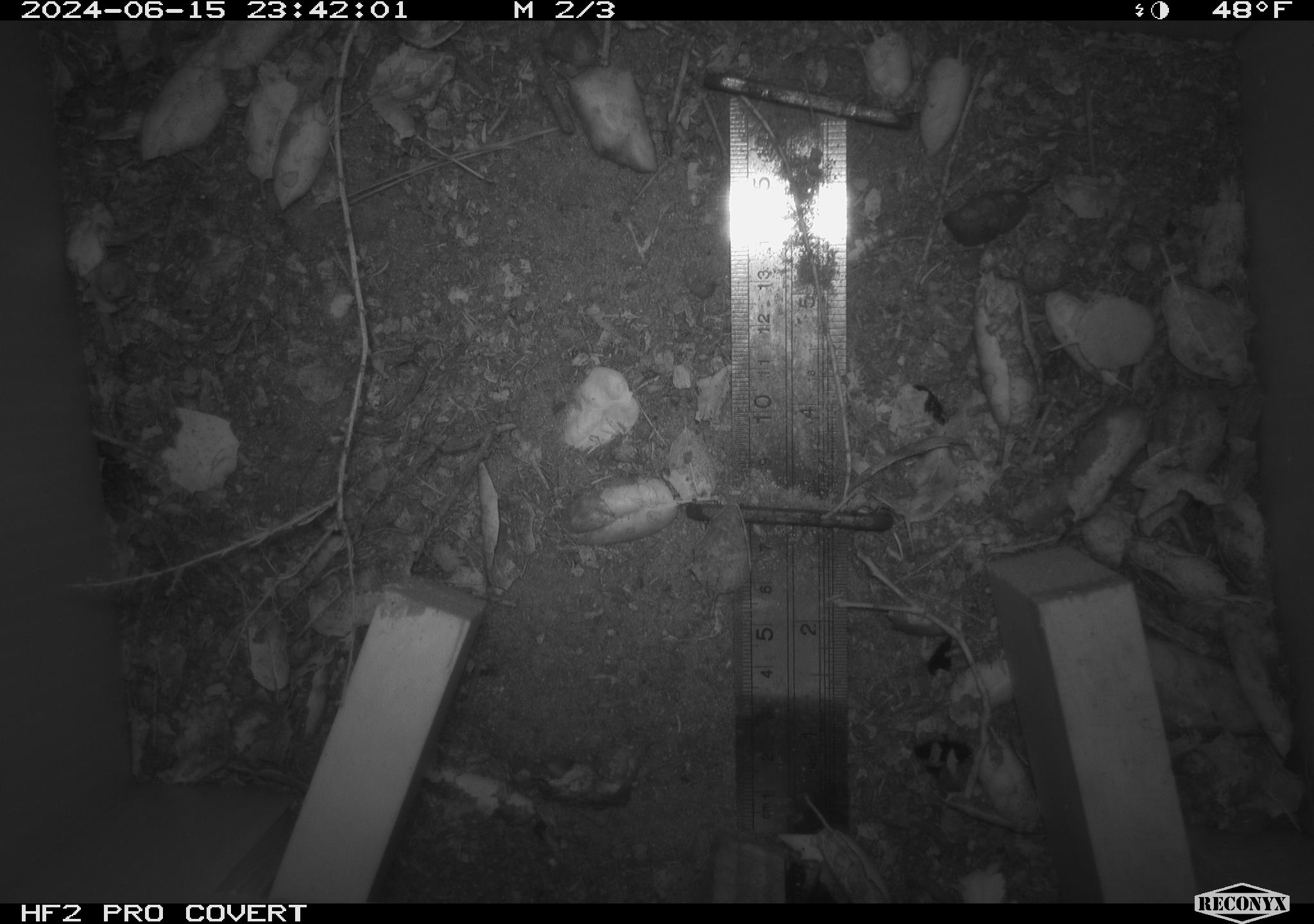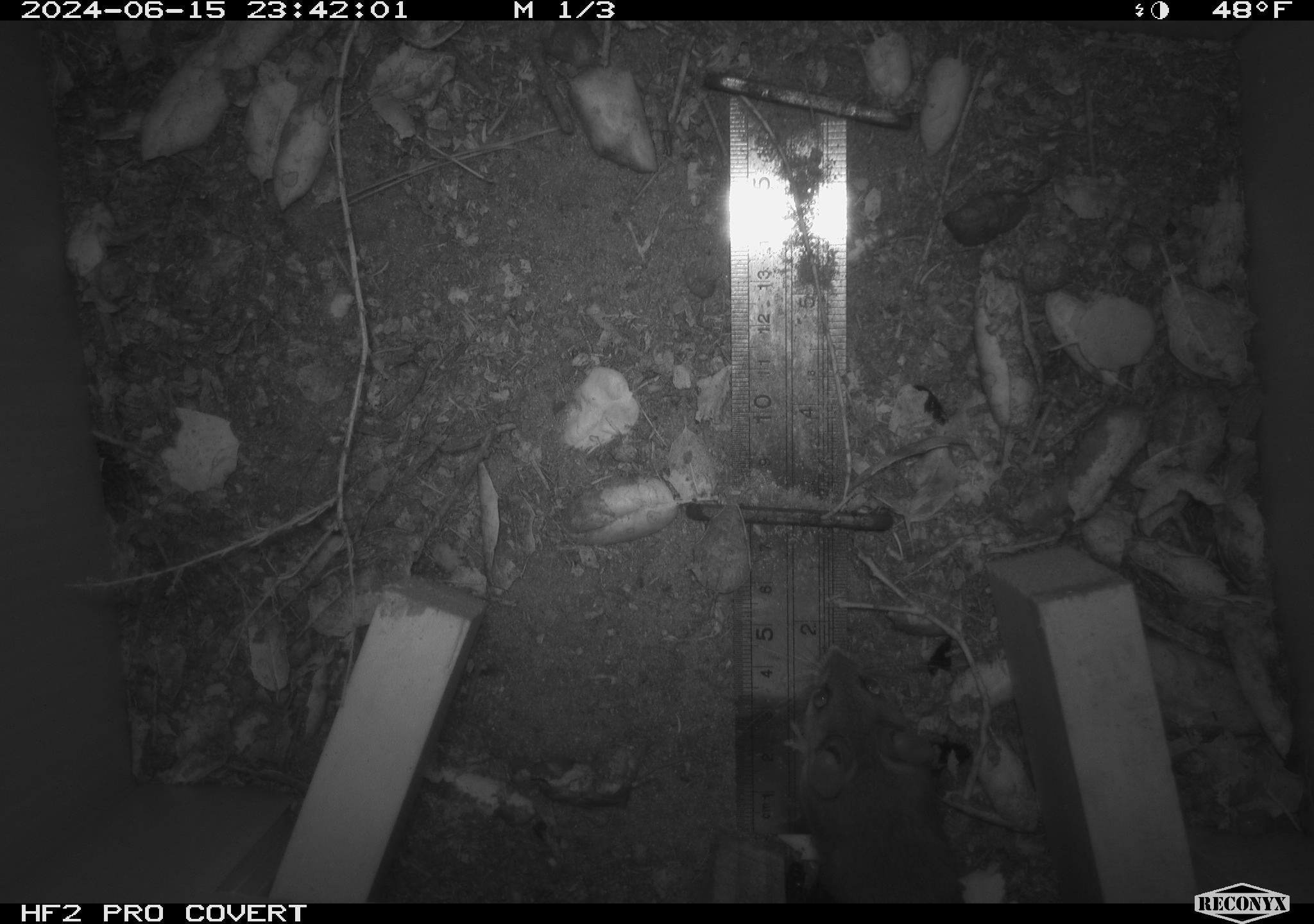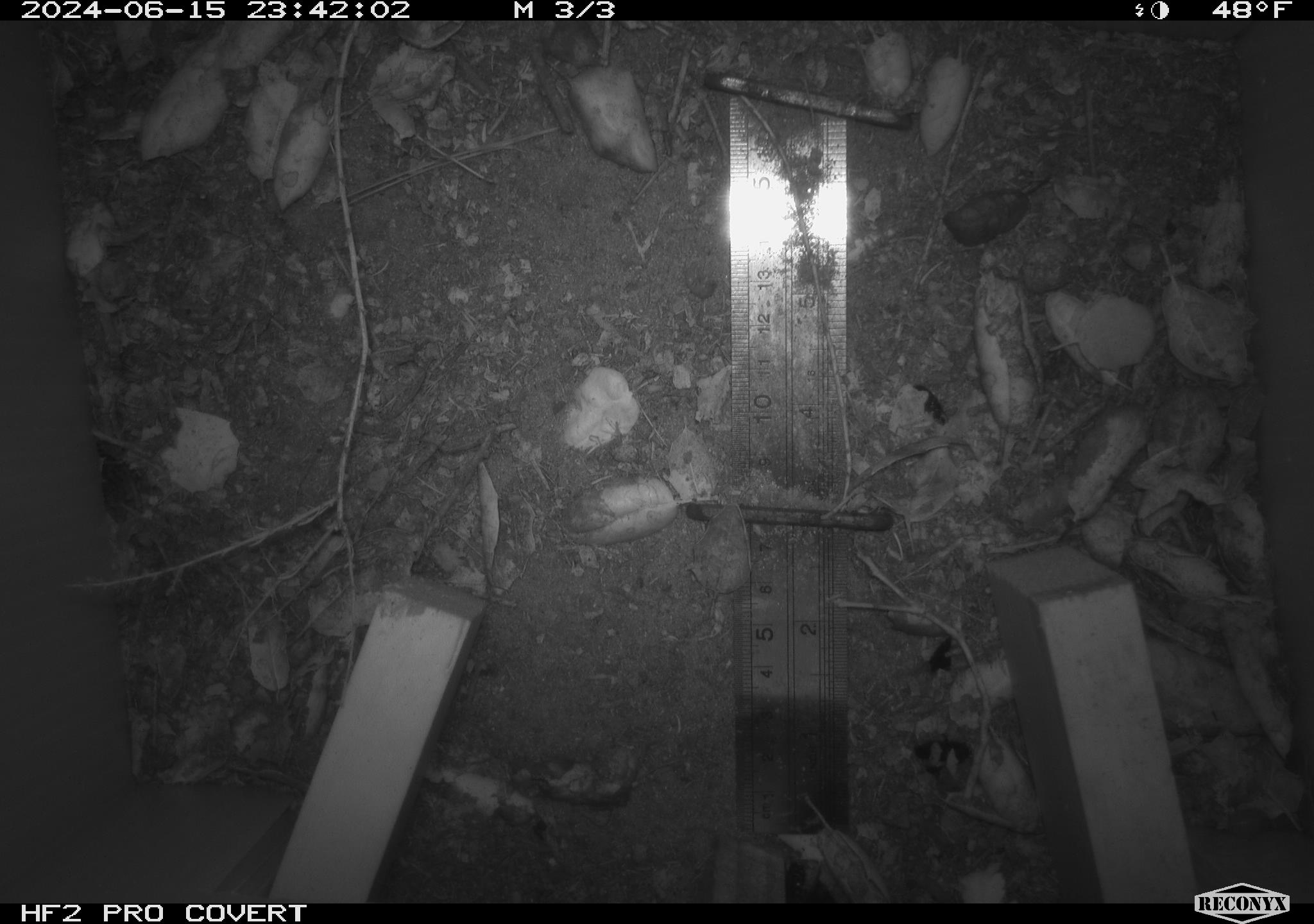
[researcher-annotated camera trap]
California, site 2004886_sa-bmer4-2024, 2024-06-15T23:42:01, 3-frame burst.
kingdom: Animalia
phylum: Chordata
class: Mammalia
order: Rodentia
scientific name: Rodentia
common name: woodrat or rat or mouse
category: woodrat or rat or mouse species